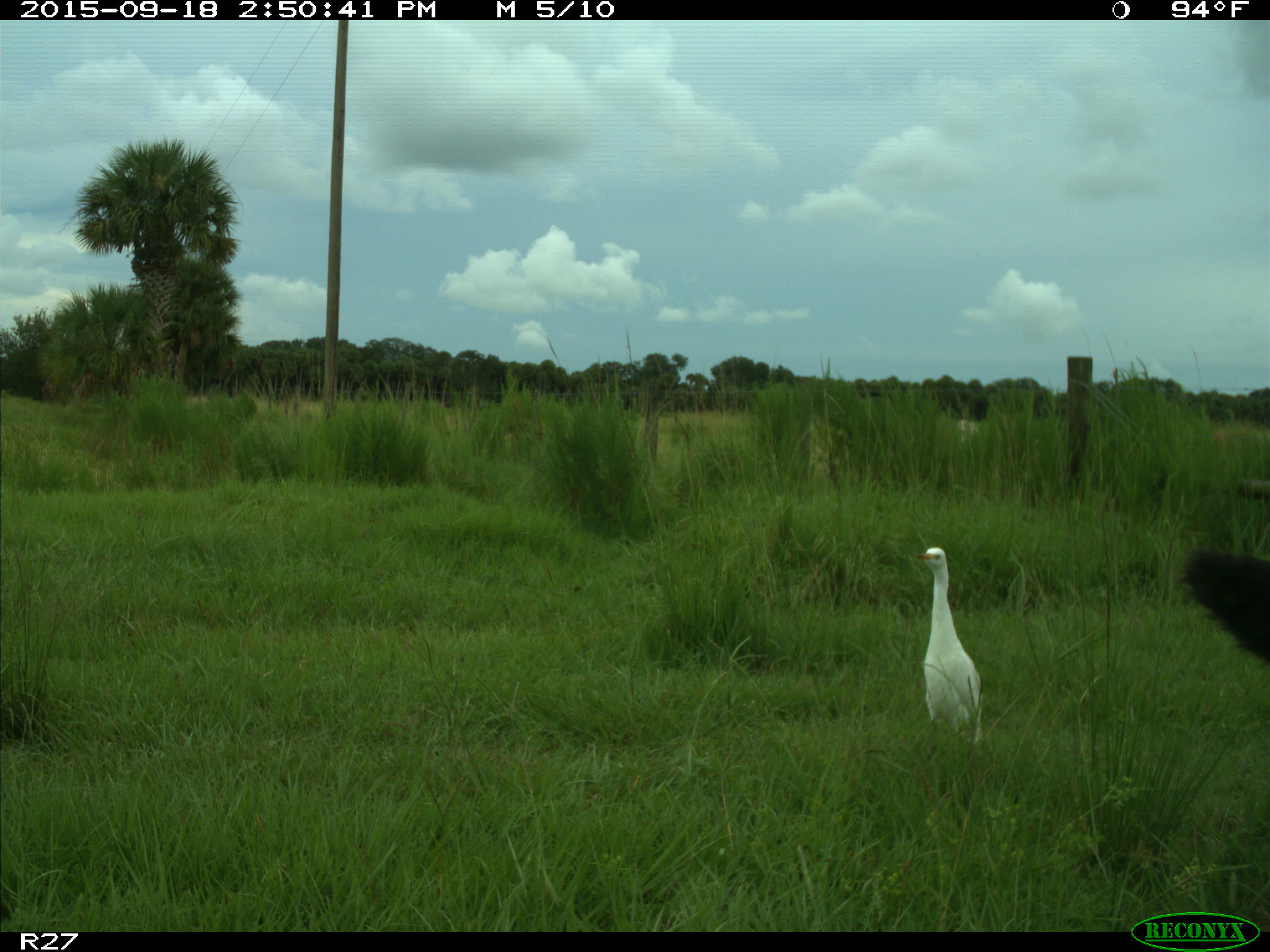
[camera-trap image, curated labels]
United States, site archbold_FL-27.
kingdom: Animalia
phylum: Chordata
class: Mammalia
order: Artiodactyla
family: Bovidae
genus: Bos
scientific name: Bos taurus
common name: domestic cow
Bos taurus (domestic cow).